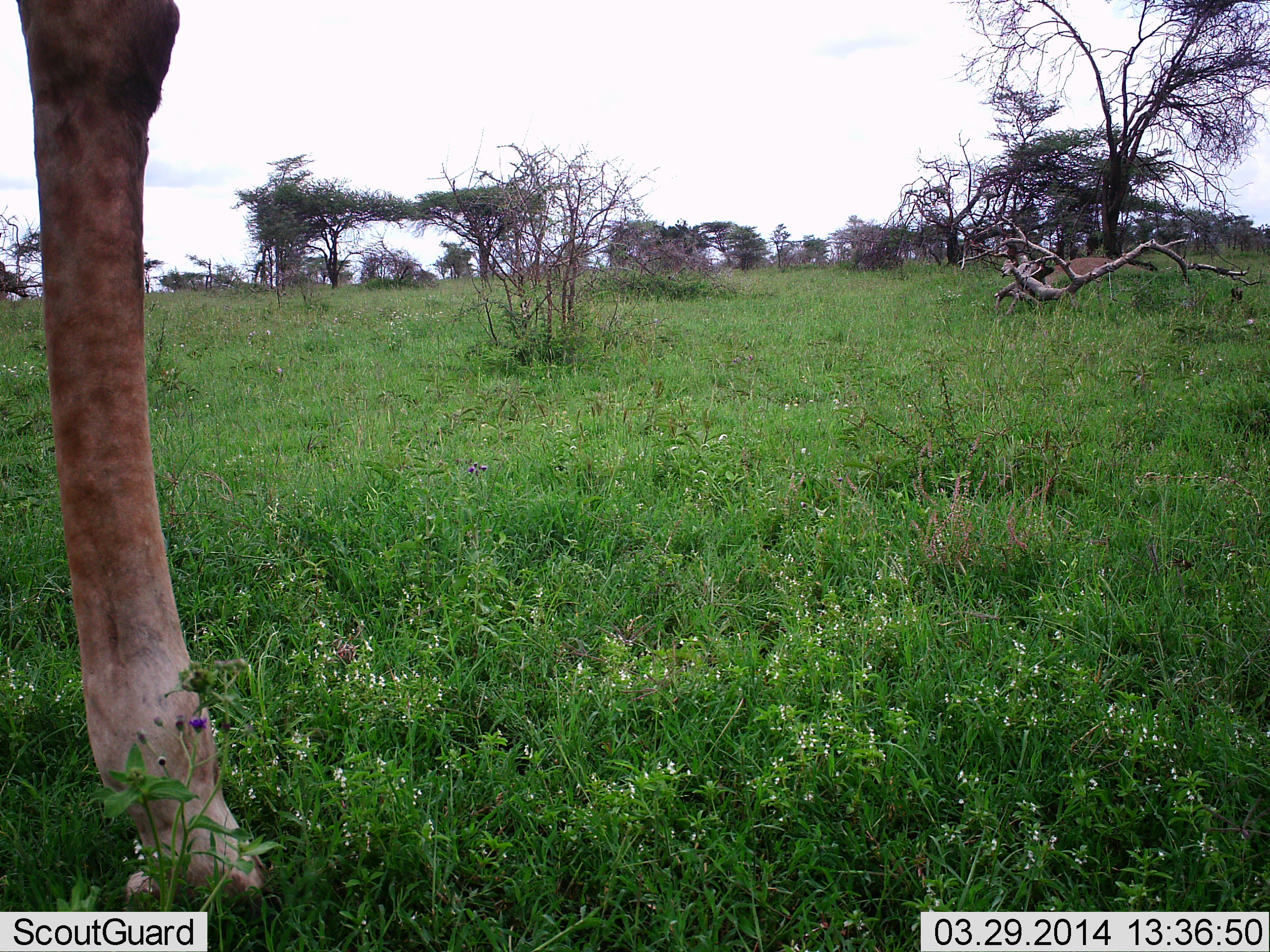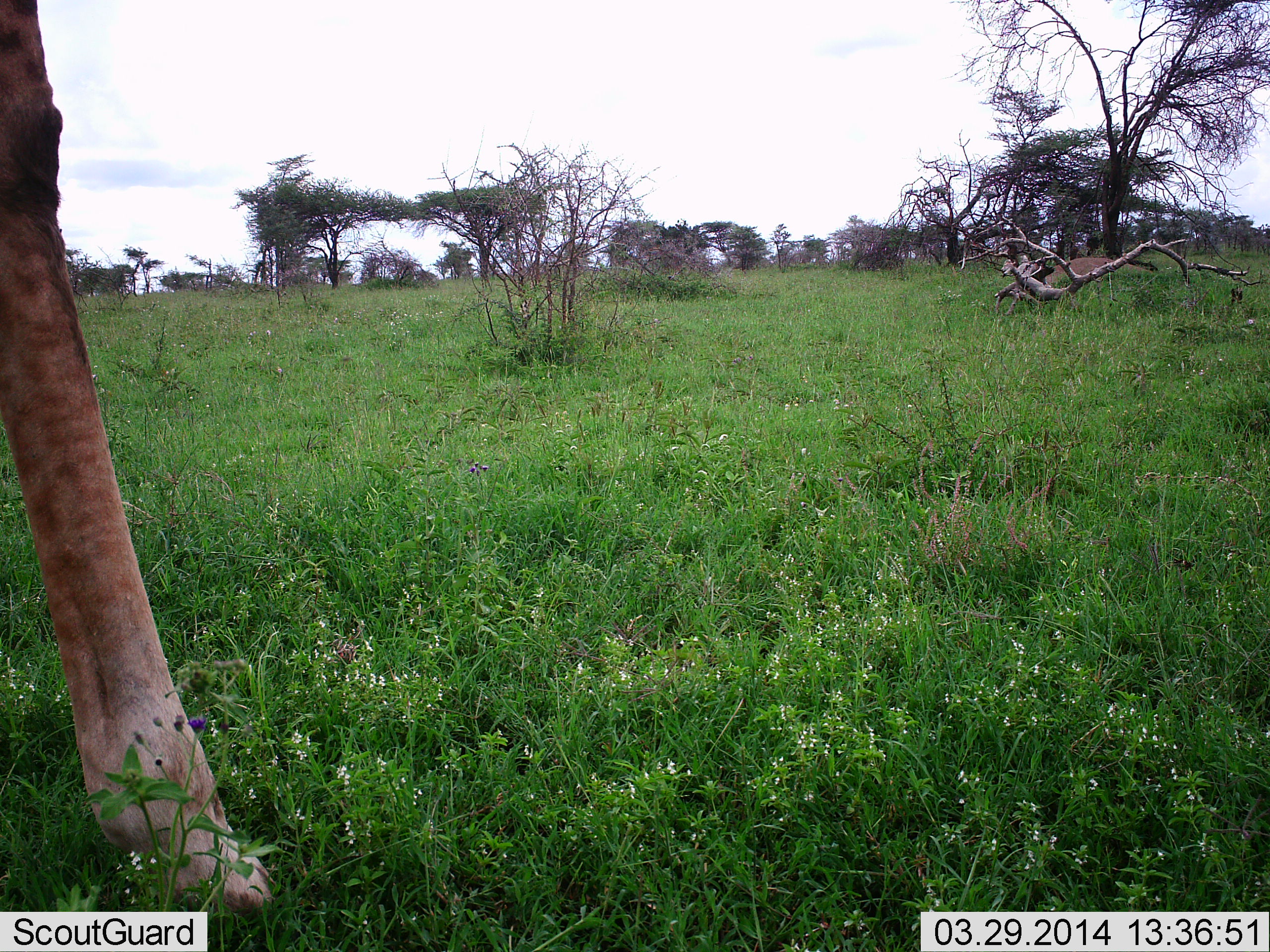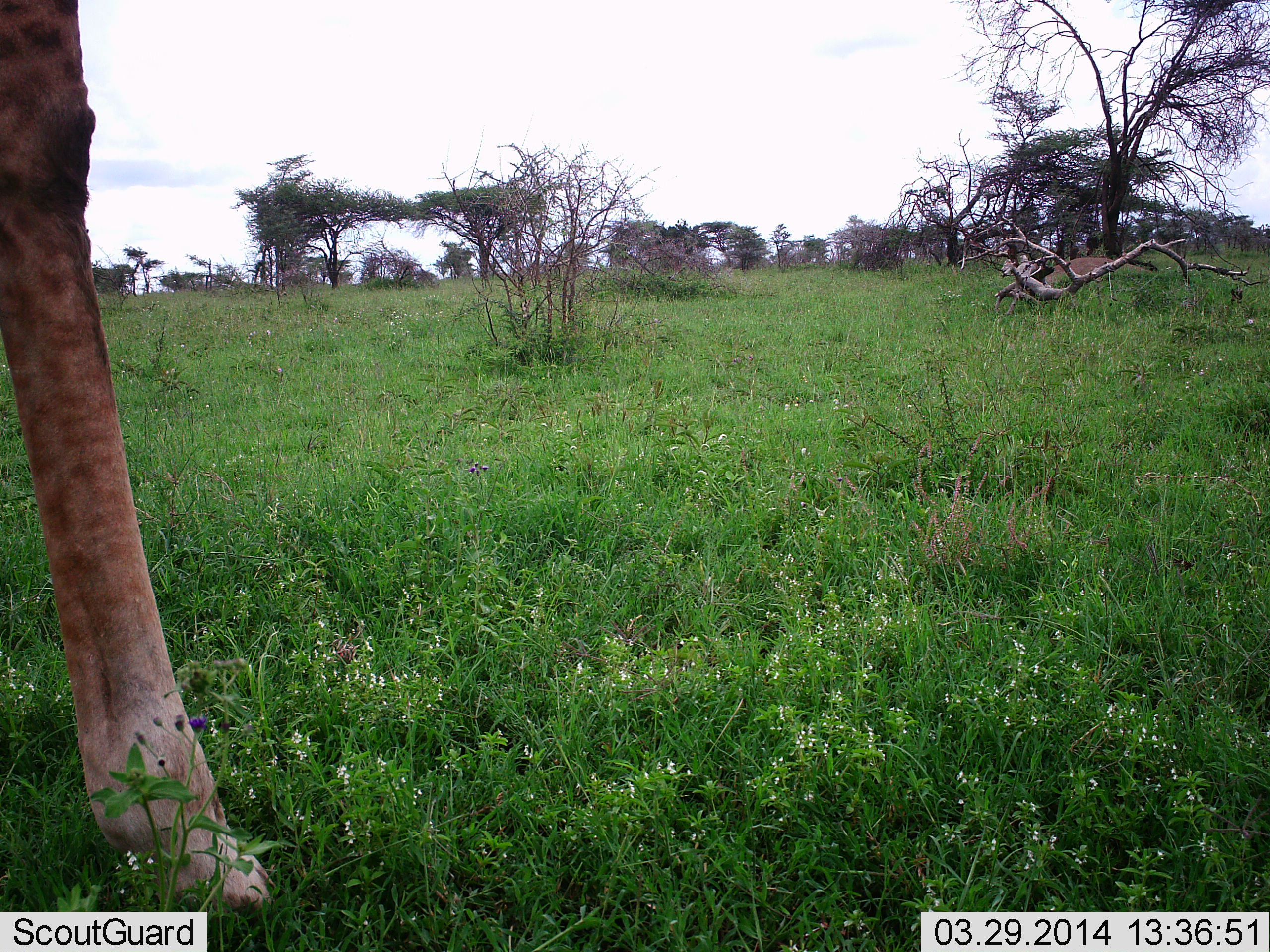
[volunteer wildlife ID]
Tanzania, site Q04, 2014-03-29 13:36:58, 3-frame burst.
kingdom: Animalia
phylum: Chordata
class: Mammalia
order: Artiodactyla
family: Giraffidae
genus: Giraffa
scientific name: Giraffa camelopardalis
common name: giraffe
Giraffe (Giraffa camelopardalis), count 1. Behavior (volunteer vote fractions): standing 90%, resting 0%, moving 0%, interacting 0%. Young present (vote fraction): 0%. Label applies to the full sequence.